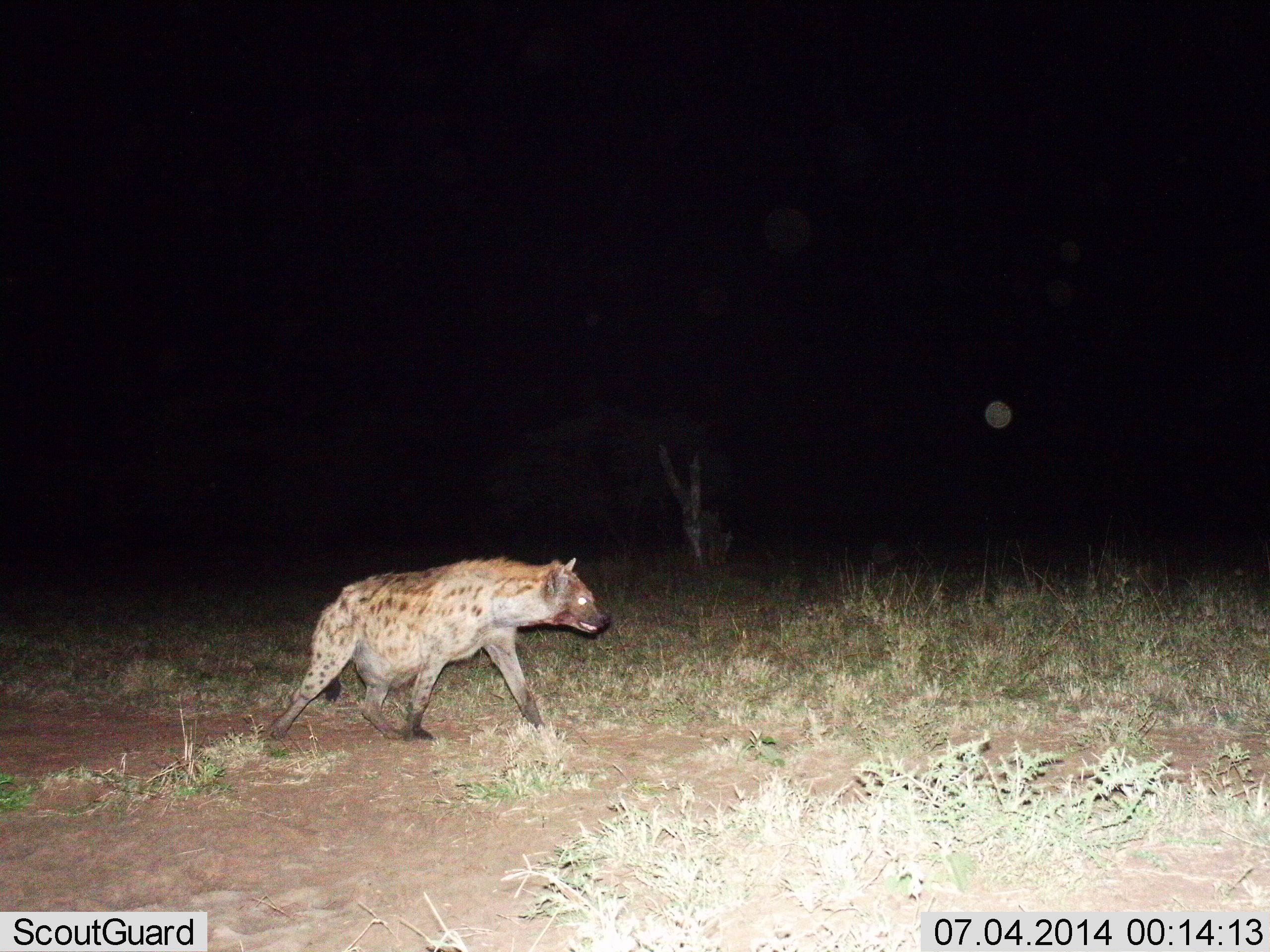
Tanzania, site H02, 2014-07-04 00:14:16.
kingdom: Animalia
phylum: Chordata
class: Mammalia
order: Carnivora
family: Hyaenidae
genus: Crocuta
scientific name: Crocuta crocuta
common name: spotted hyena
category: hyenaspotted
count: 1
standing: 40%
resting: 0%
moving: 80%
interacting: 0%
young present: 10%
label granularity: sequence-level